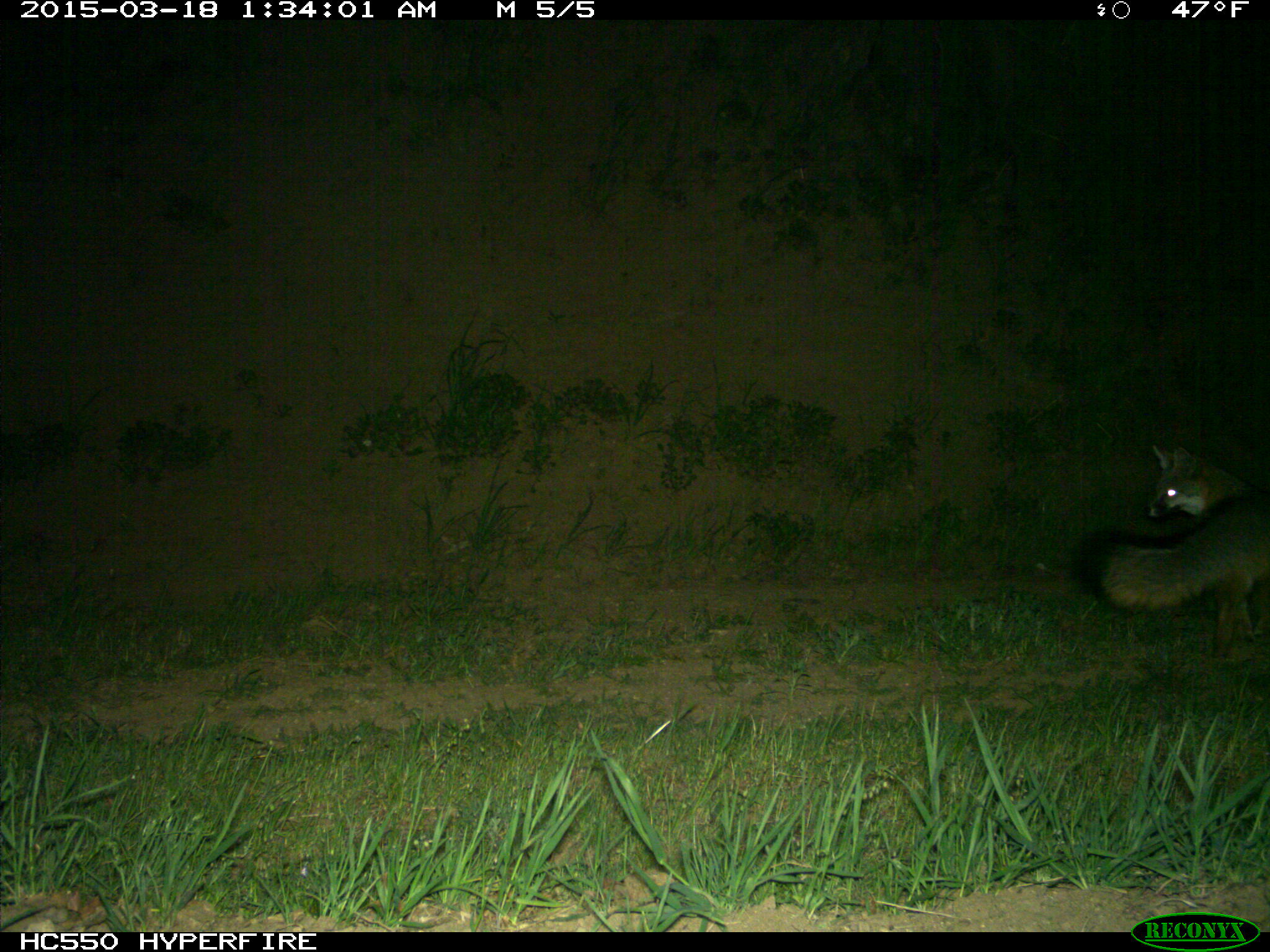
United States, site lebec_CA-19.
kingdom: Animalia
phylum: Chordata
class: Mammalia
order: Carnivora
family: Canidae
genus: Urocyon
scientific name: Urocyon cinereoargenteus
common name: gray fox